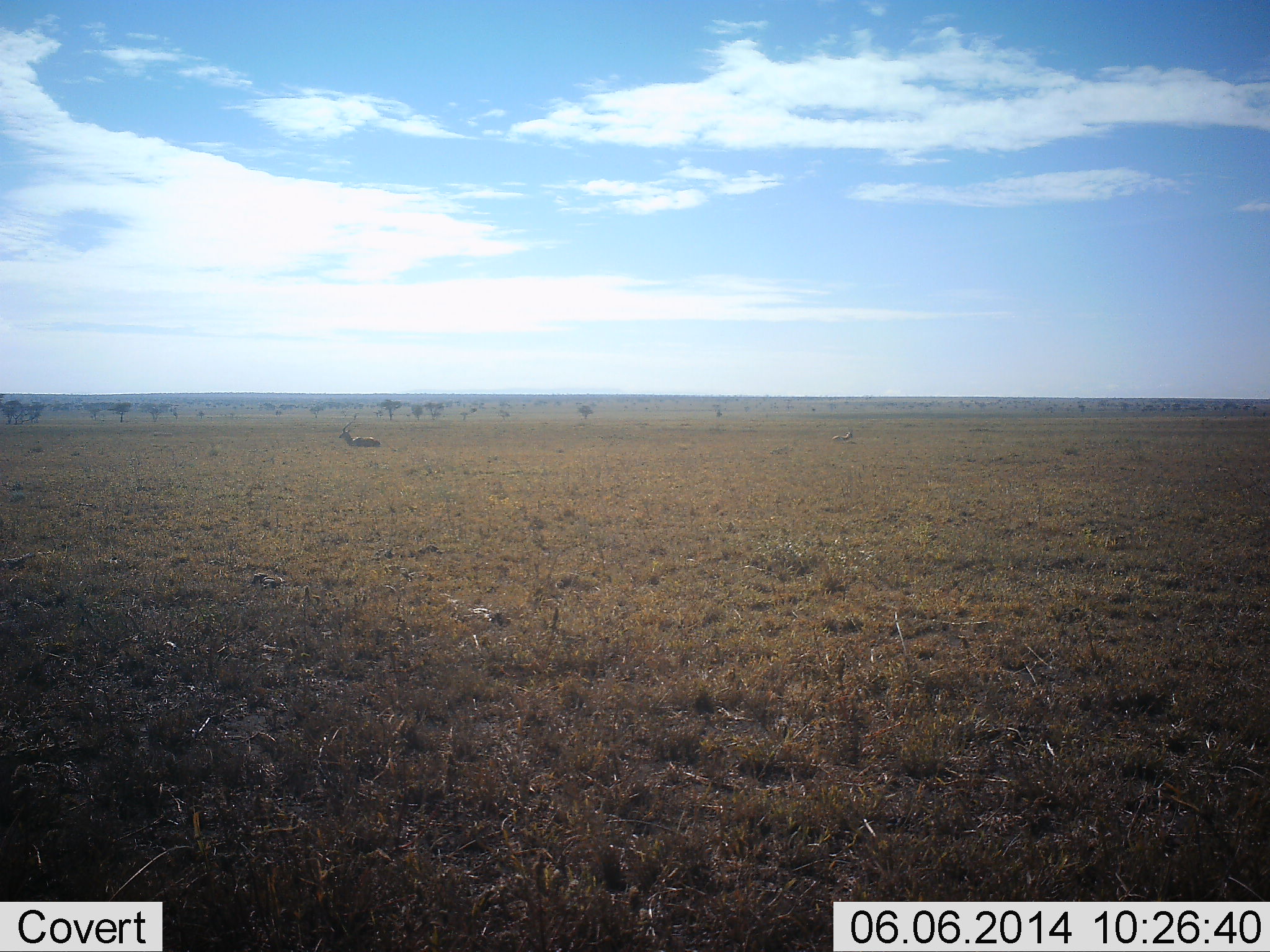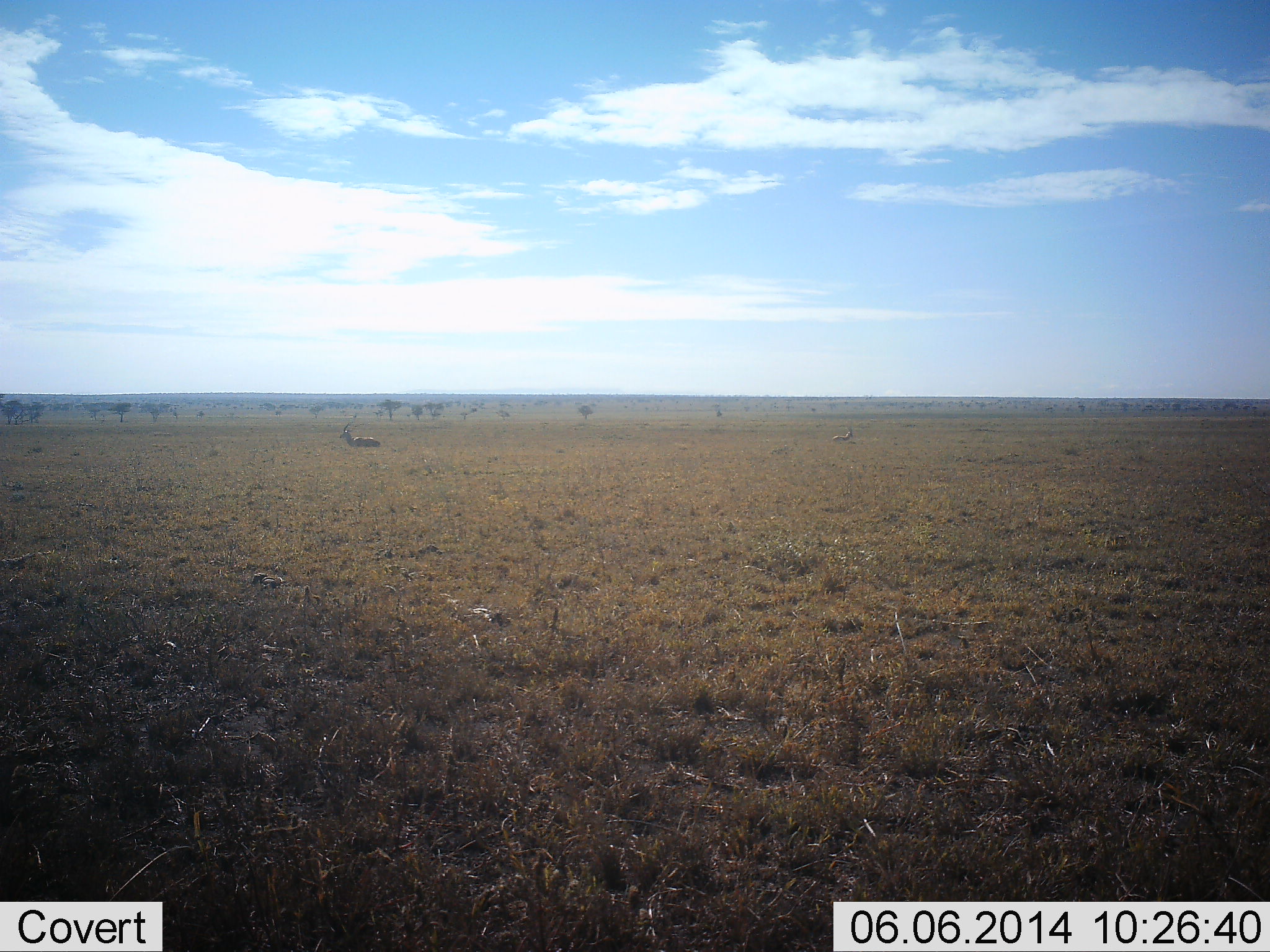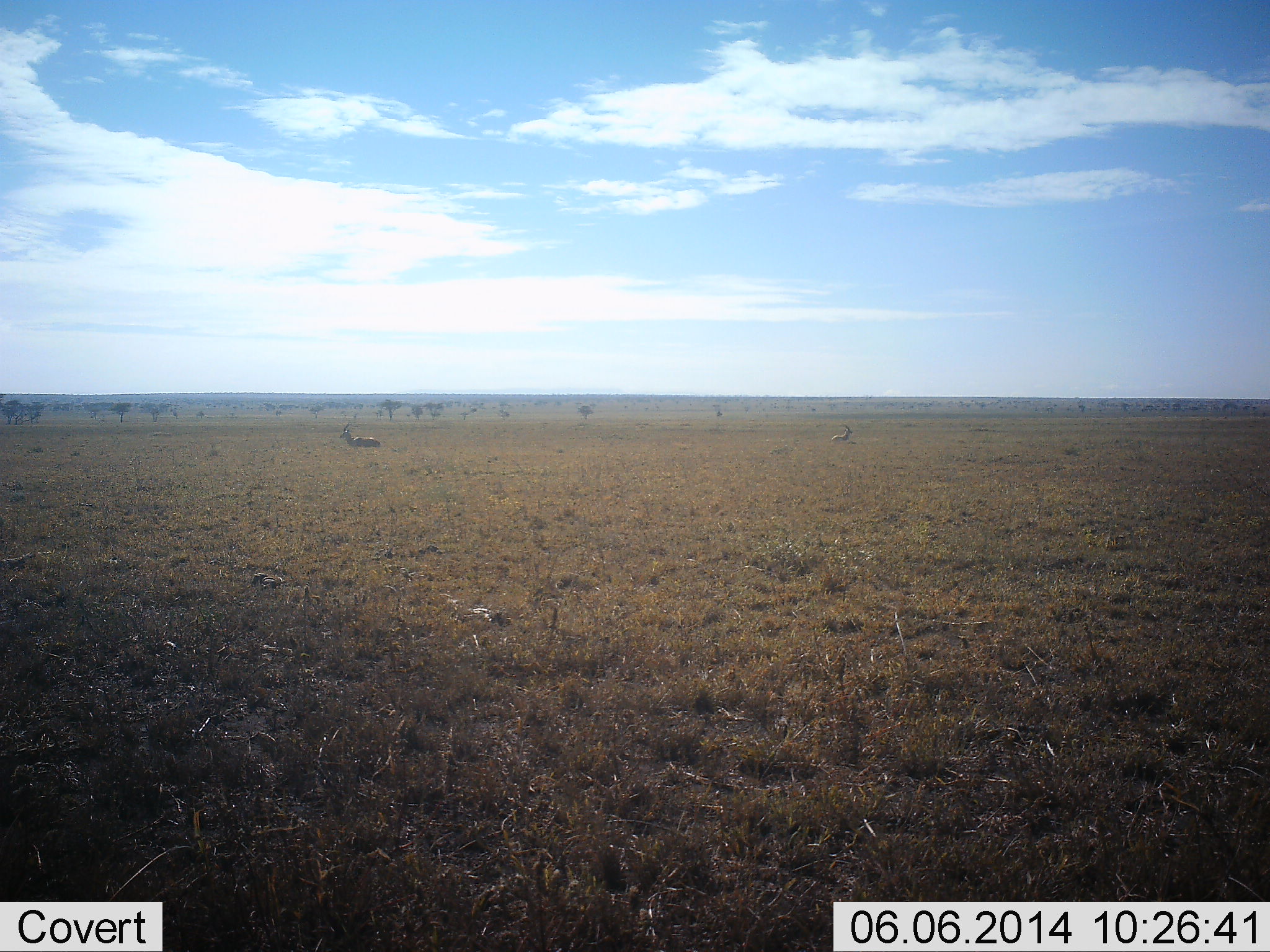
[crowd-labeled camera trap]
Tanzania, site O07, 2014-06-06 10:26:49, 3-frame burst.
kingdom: Animalia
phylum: Chordata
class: Mammalia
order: Artiodactyla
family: Bovidae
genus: Aepyceros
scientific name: Aepyceros melampus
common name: impala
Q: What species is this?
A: Impala (Aepyceros melampus).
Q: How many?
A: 1.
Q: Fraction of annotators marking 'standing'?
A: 29%.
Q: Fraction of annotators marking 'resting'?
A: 71%.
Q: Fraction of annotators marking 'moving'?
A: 0%.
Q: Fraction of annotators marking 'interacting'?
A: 0%.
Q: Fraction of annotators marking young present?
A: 0%.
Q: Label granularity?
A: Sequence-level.